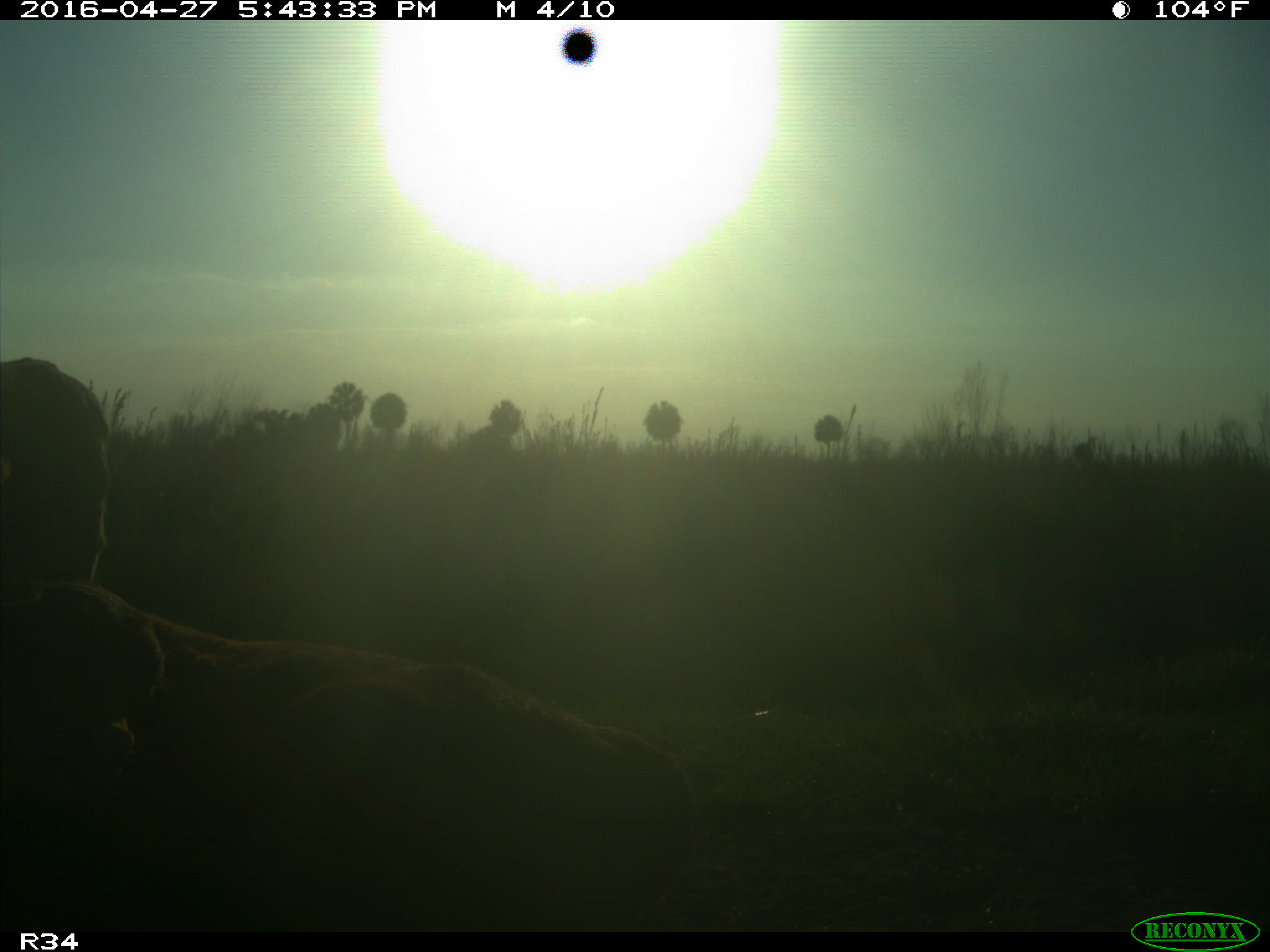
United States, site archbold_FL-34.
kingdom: Animalia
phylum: Chordata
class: Mammalia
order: Artiodactyla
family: Bovidae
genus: Bos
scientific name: Bos taurus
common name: domestic cow